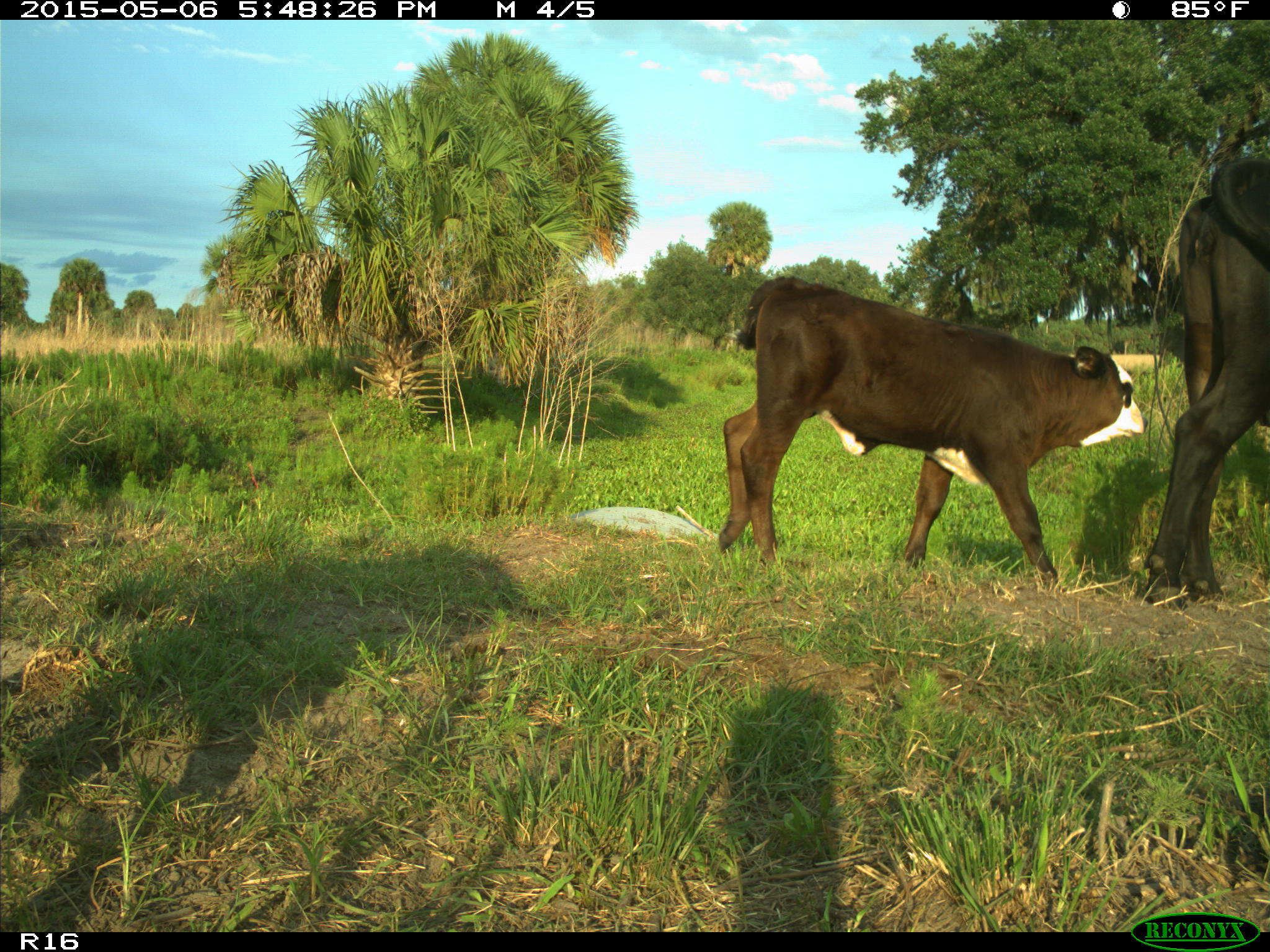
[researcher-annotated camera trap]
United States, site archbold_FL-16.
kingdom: Animalia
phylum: Chordata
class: Mammalia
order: Artiodactyla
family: Bovidae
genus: Bos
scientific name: Bos taurus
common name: domestic cow